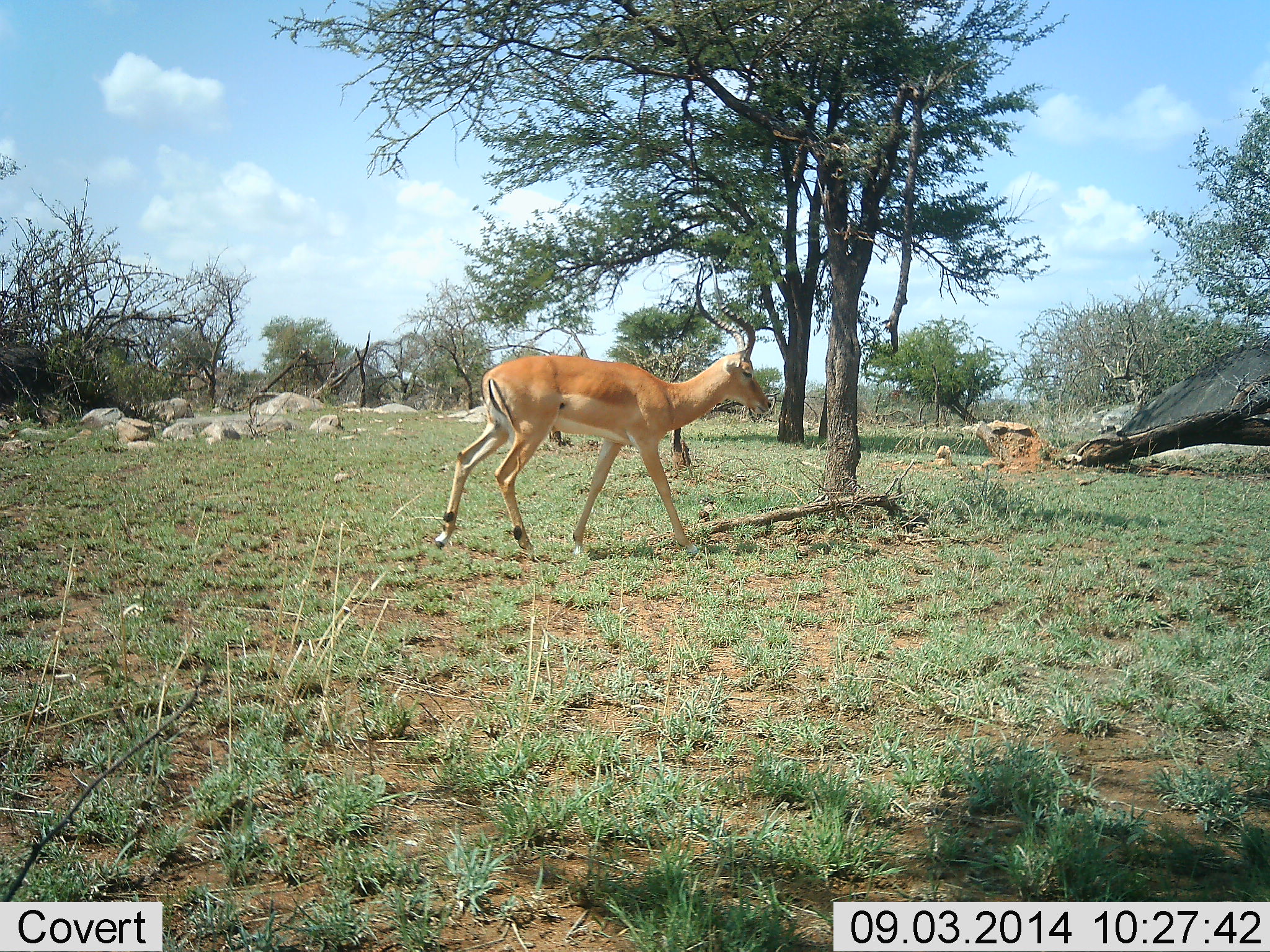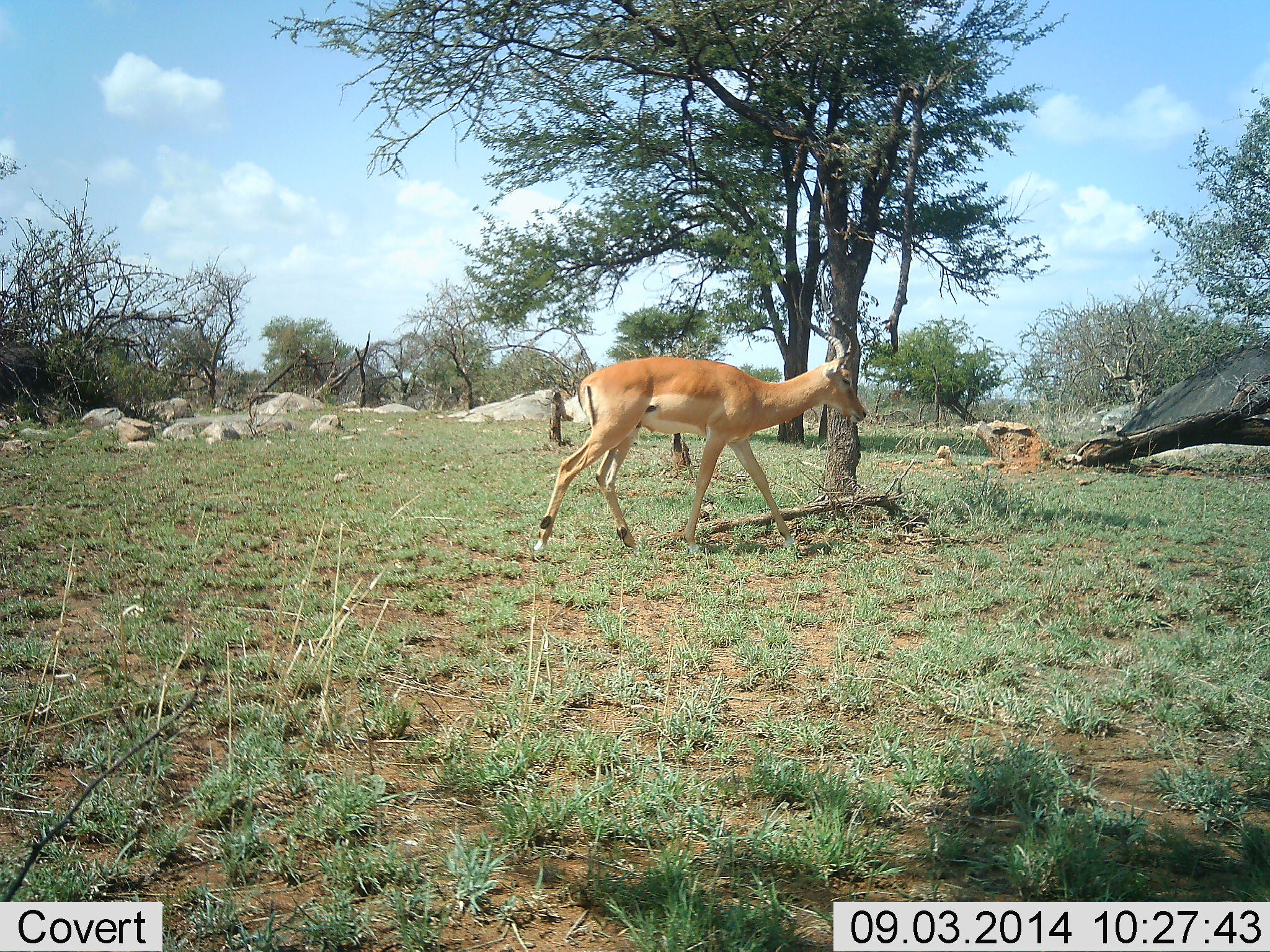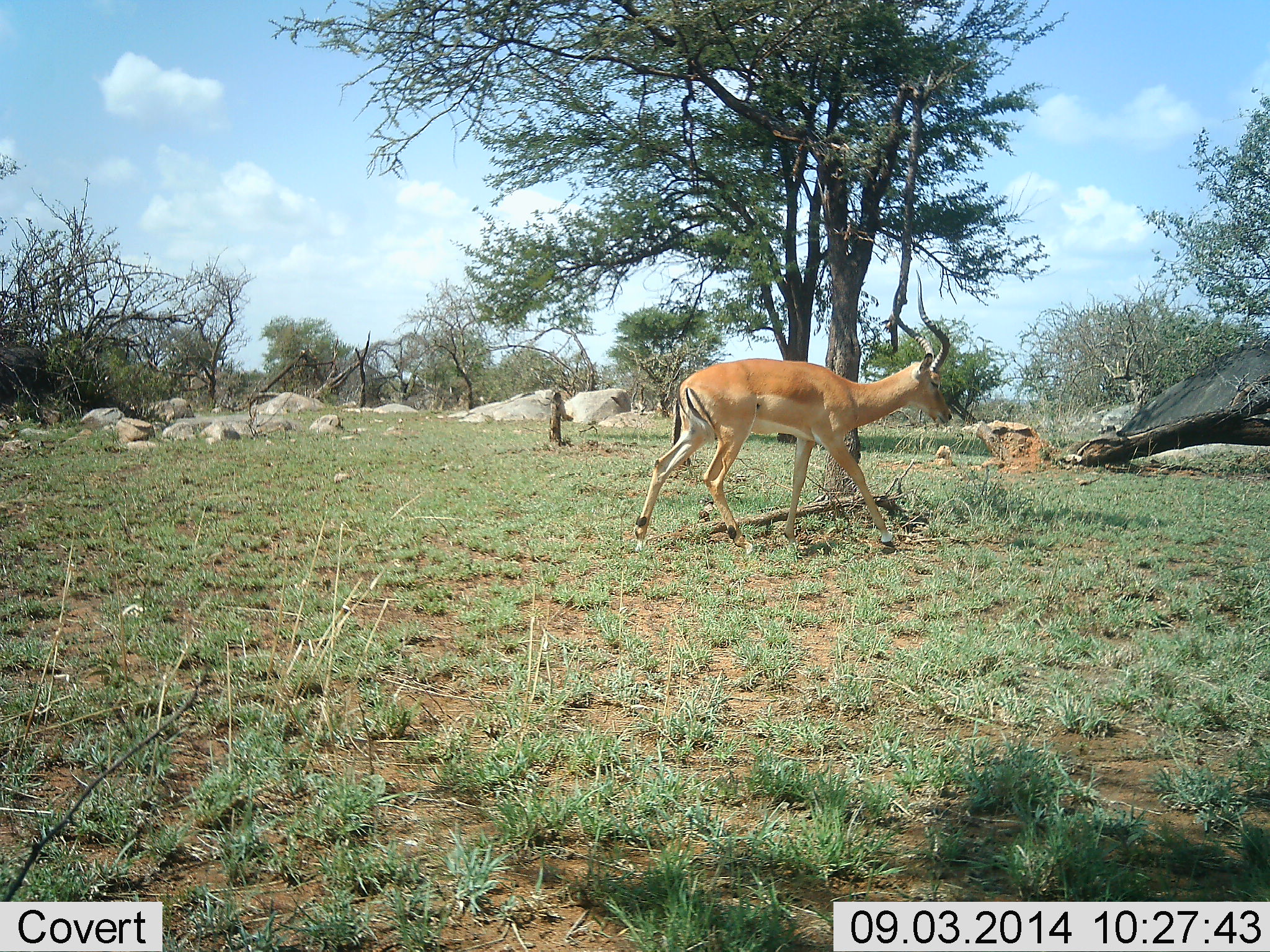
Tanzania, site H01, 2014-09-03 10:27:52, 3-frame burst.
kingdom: Animalia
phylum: Chordata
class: Mammalia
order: Artiodactyla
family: Bovidae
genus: Aepyceros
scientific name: Aepyceros melampus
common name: impala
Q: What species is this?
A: Impala (Aepyceros melampus).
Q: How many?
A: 1.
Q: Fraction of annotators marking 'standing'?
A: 10%.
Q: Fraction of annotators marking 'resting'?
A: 0%.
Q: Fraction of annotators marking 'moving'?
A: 90%.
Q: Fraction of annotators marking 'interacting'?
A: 0%.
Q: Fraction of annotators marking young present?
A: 0%.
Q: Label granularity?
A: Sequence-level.